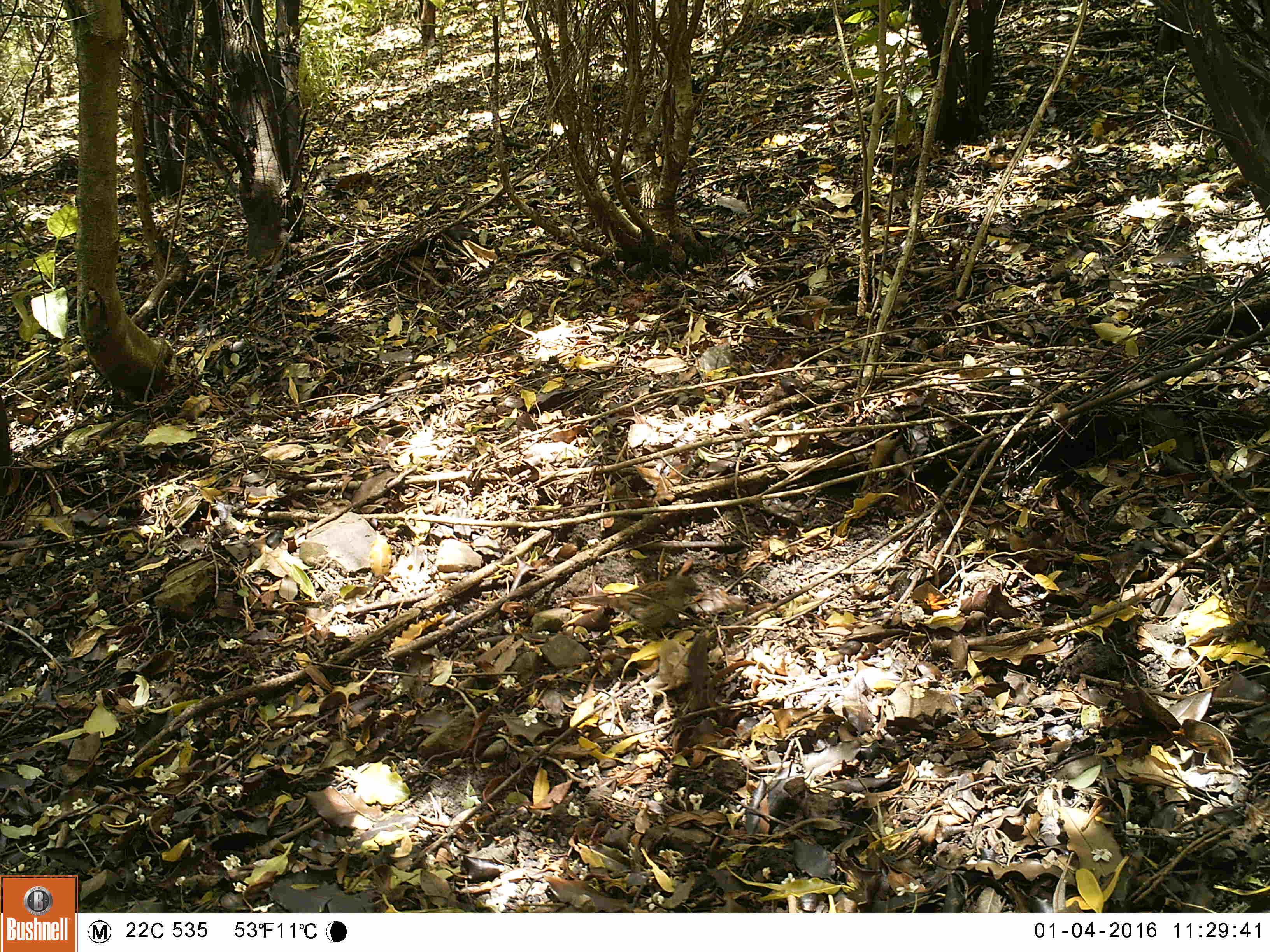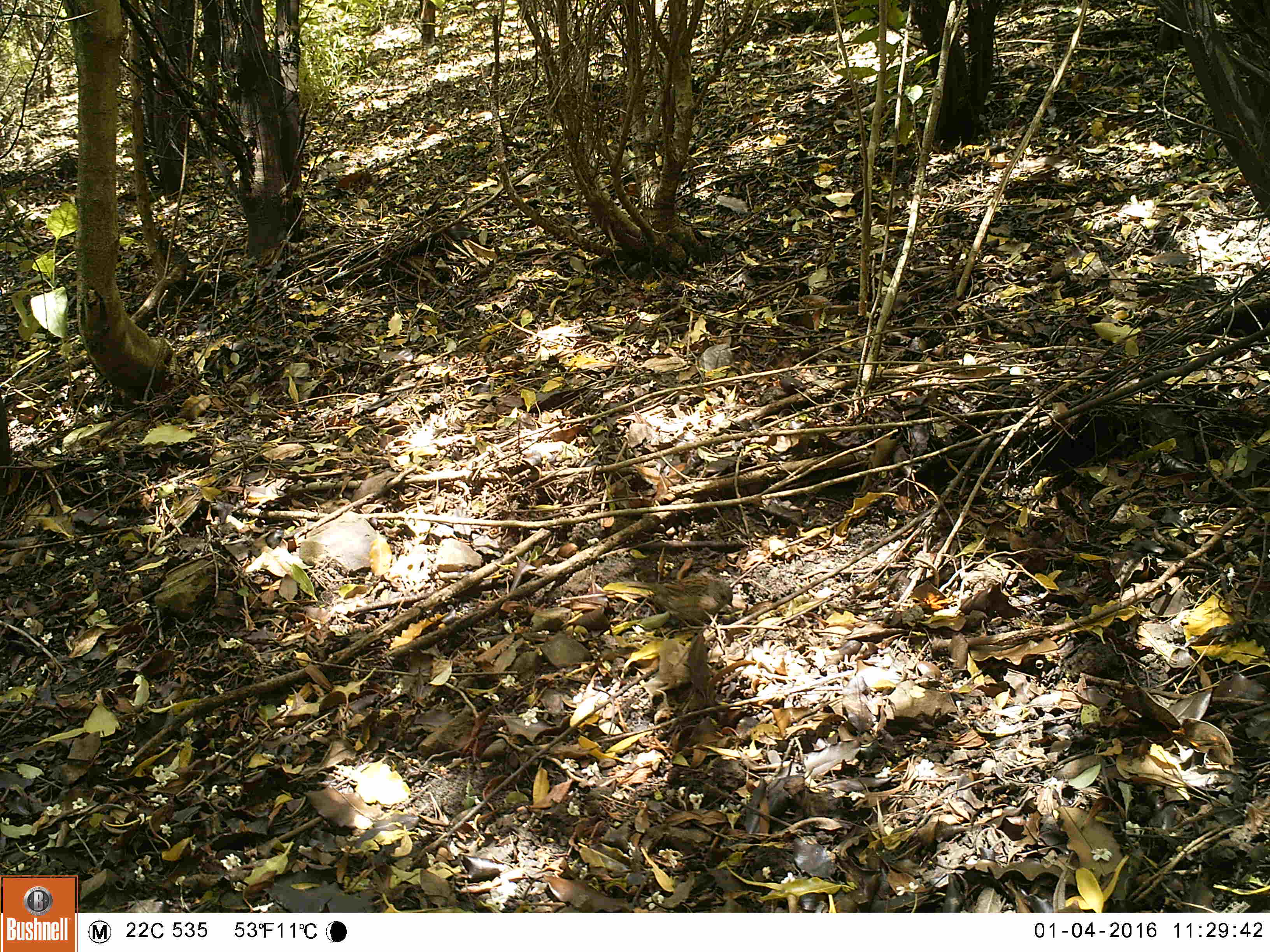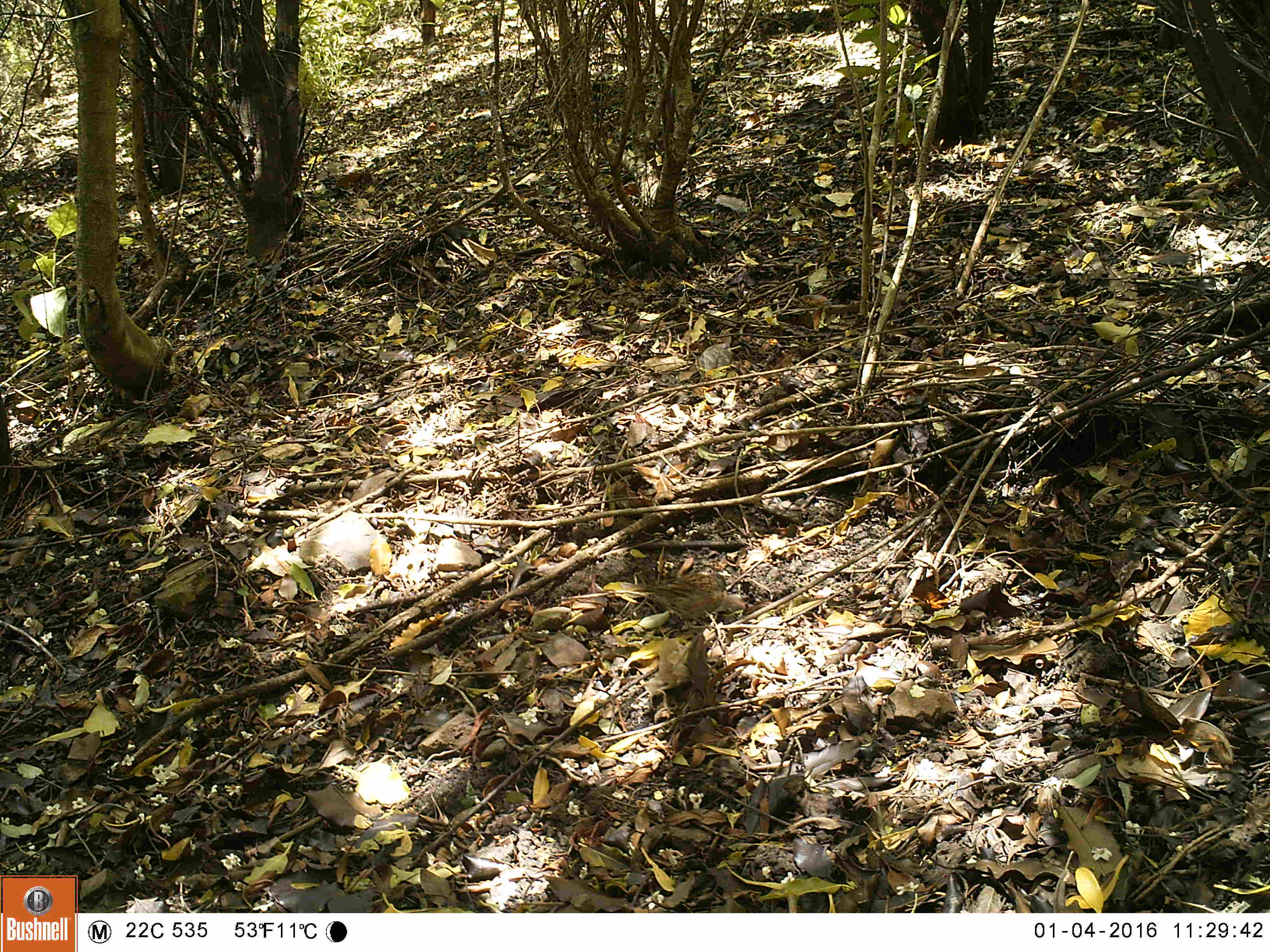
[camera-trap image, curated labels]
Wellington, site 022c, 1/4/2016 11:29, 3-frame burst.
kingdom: Animalia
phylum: Chordata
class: Aves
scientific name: Aves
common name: bird